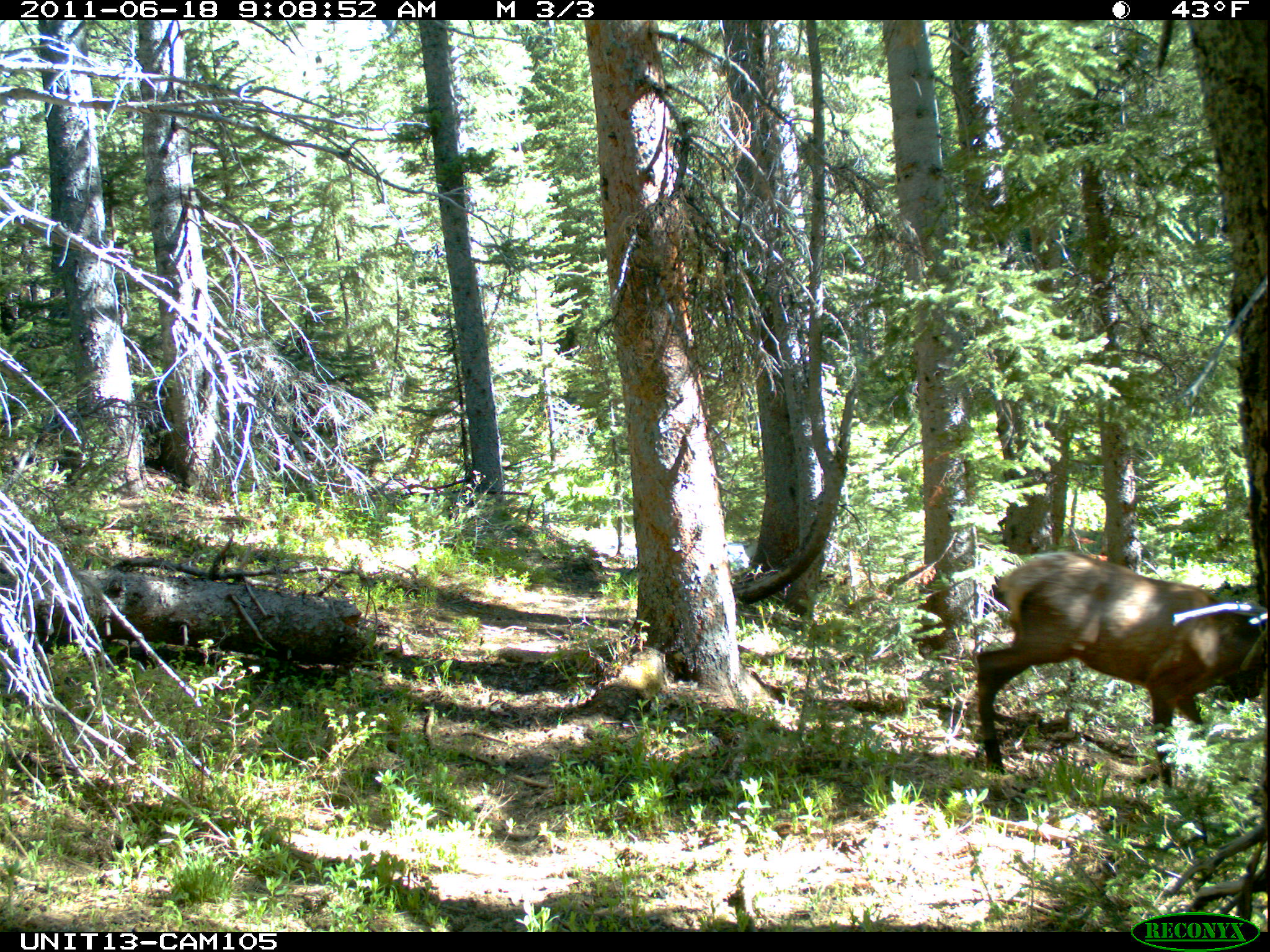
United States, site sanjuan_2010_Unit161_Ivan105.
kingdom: Animalia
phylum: Chordata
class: Mammalia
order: Artiodactyla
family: Cervidae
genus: Cervus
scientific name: Cervus elaphus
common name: red deer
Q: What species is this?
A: Cervus elaphus (red deer).